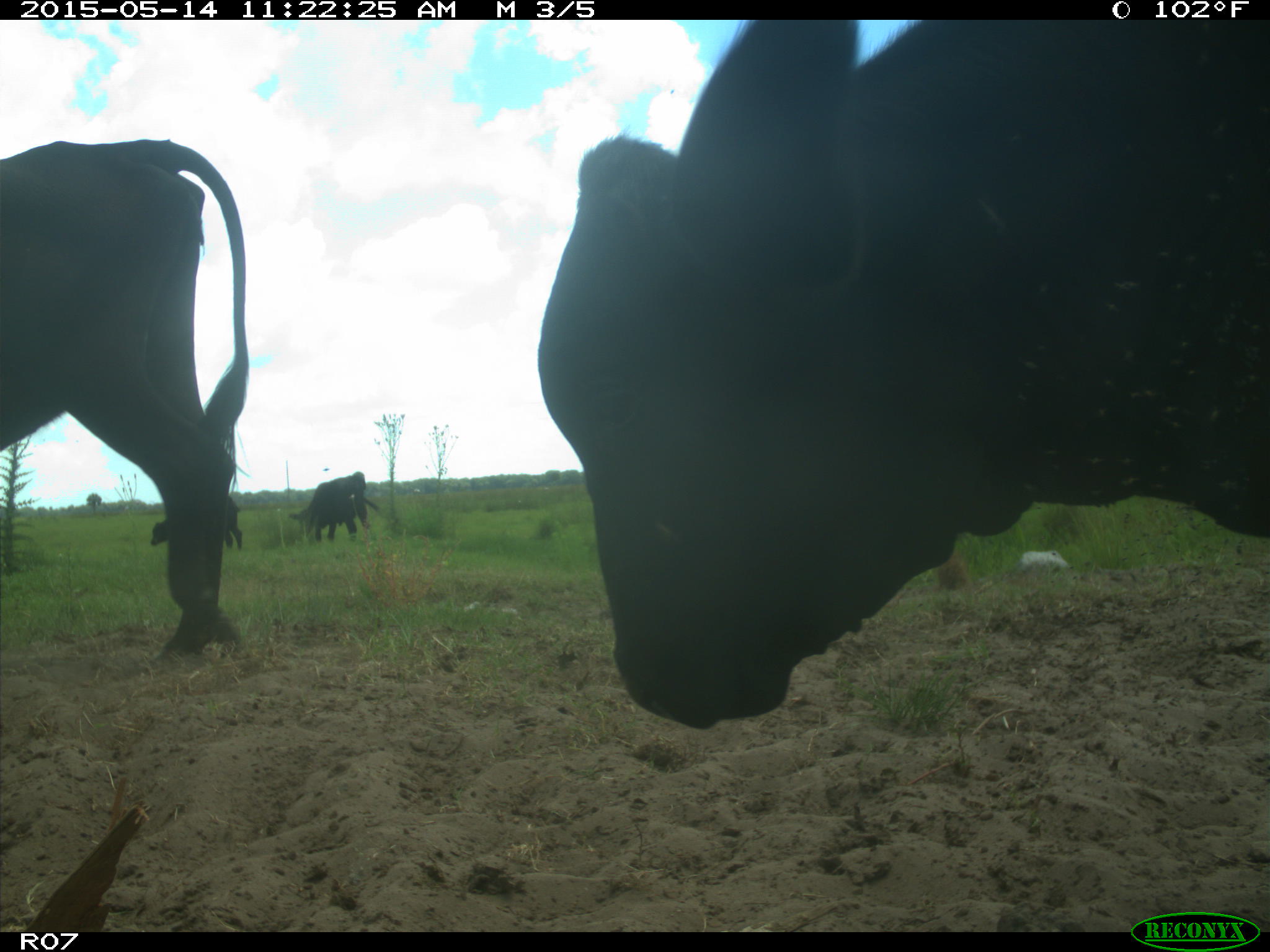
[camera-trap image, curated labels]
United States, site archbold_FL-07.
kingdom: Animalia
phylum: Chordata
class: Mammalia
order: Artiodactyla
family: Bovidae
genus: Bos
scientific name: Bos taurus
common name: domestic cow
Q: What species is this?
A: Bos taurus (domestic cow).